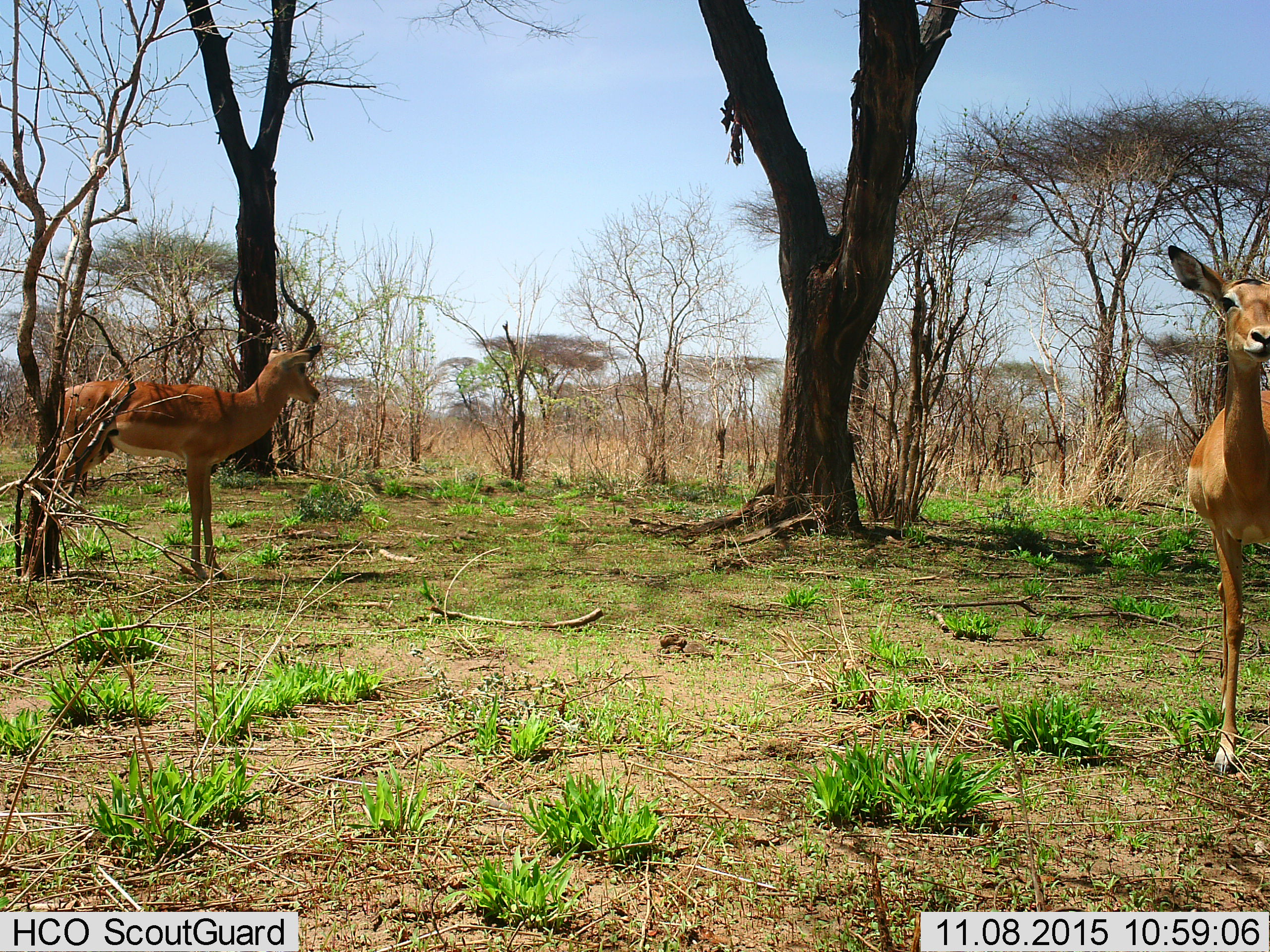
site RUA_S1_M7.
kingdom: Animalia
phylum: Chordata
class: Mammalia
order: Artiodactyla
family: Bovidae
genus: Aepyceros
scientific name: Aepyceros melampus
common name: impala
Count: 2.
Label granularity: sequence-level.